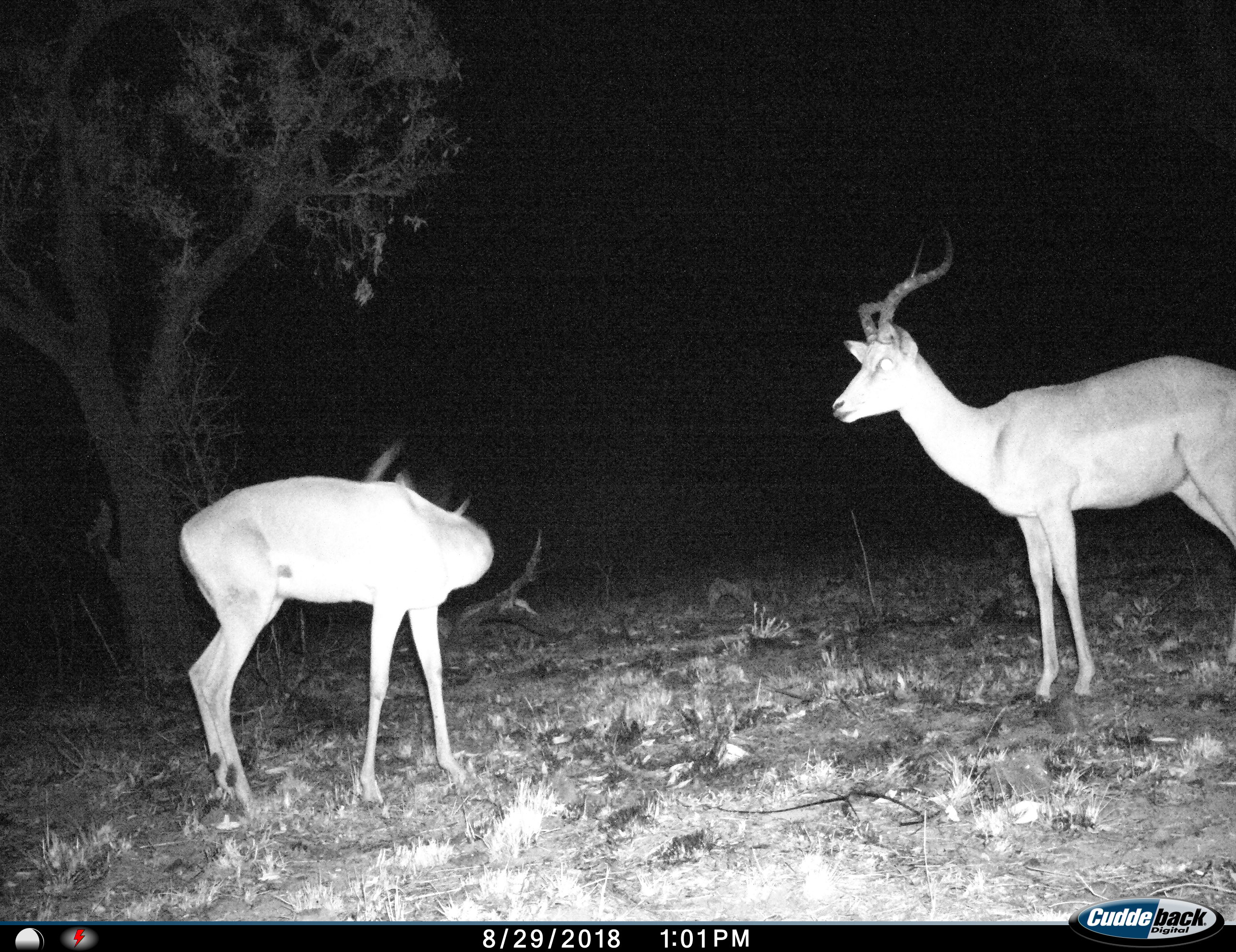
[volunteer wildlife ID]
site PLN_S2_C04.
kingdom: Animalia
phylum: Chordata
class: Mammalia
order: Artiodactyla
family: Bovidae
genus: Aepyceros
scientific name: Aepyceros melampus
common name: impala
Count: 2.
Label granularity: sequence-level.